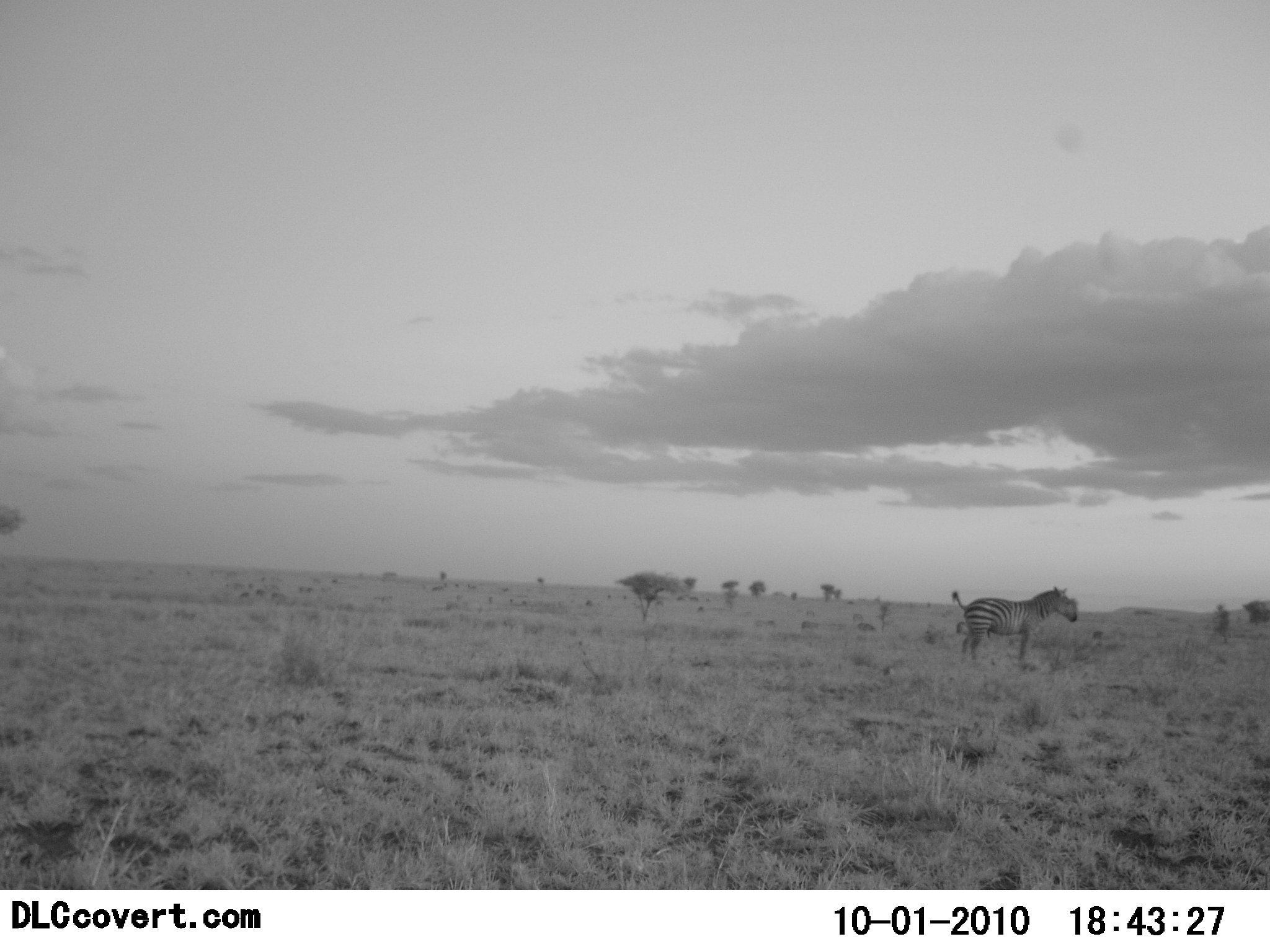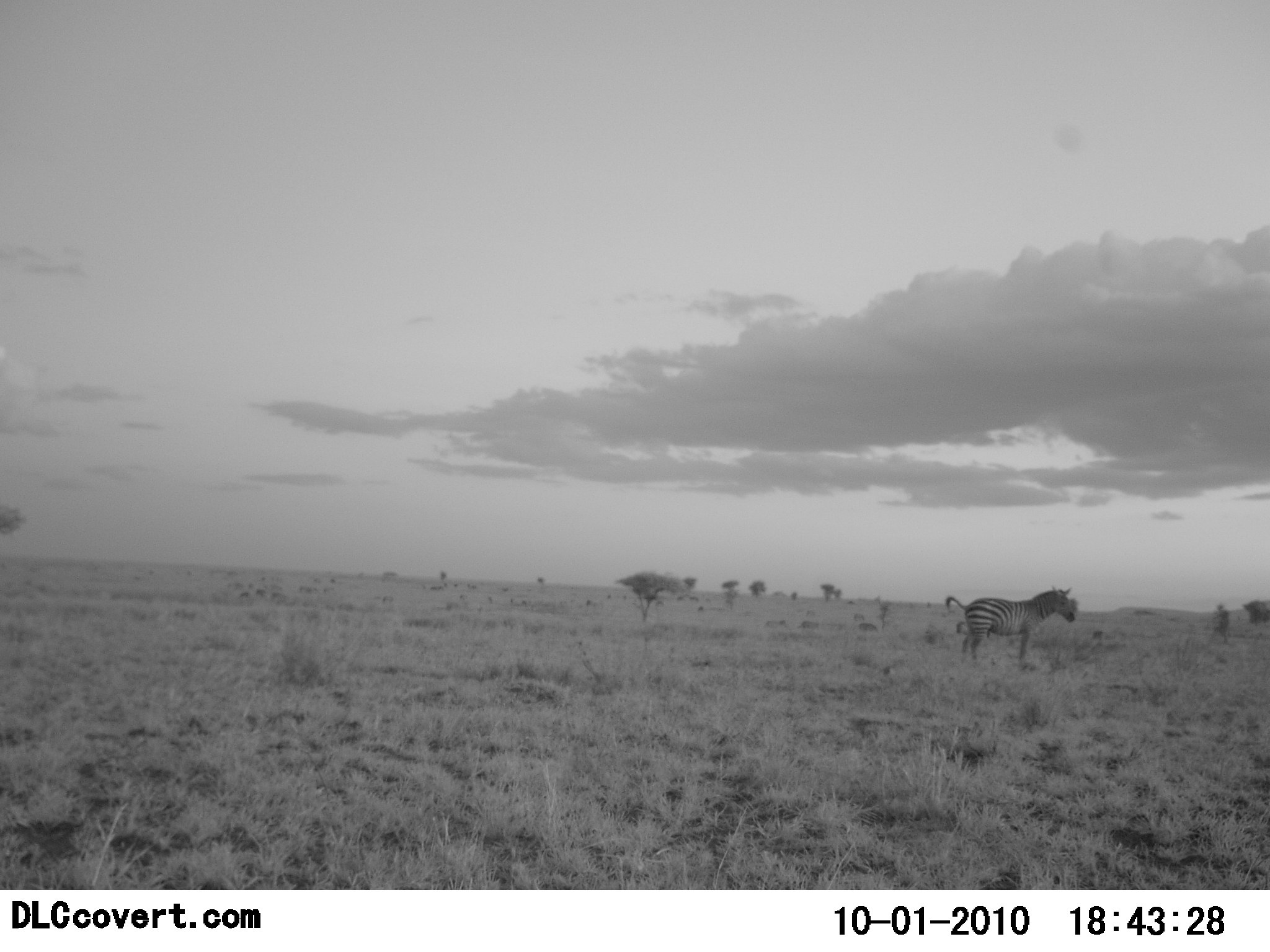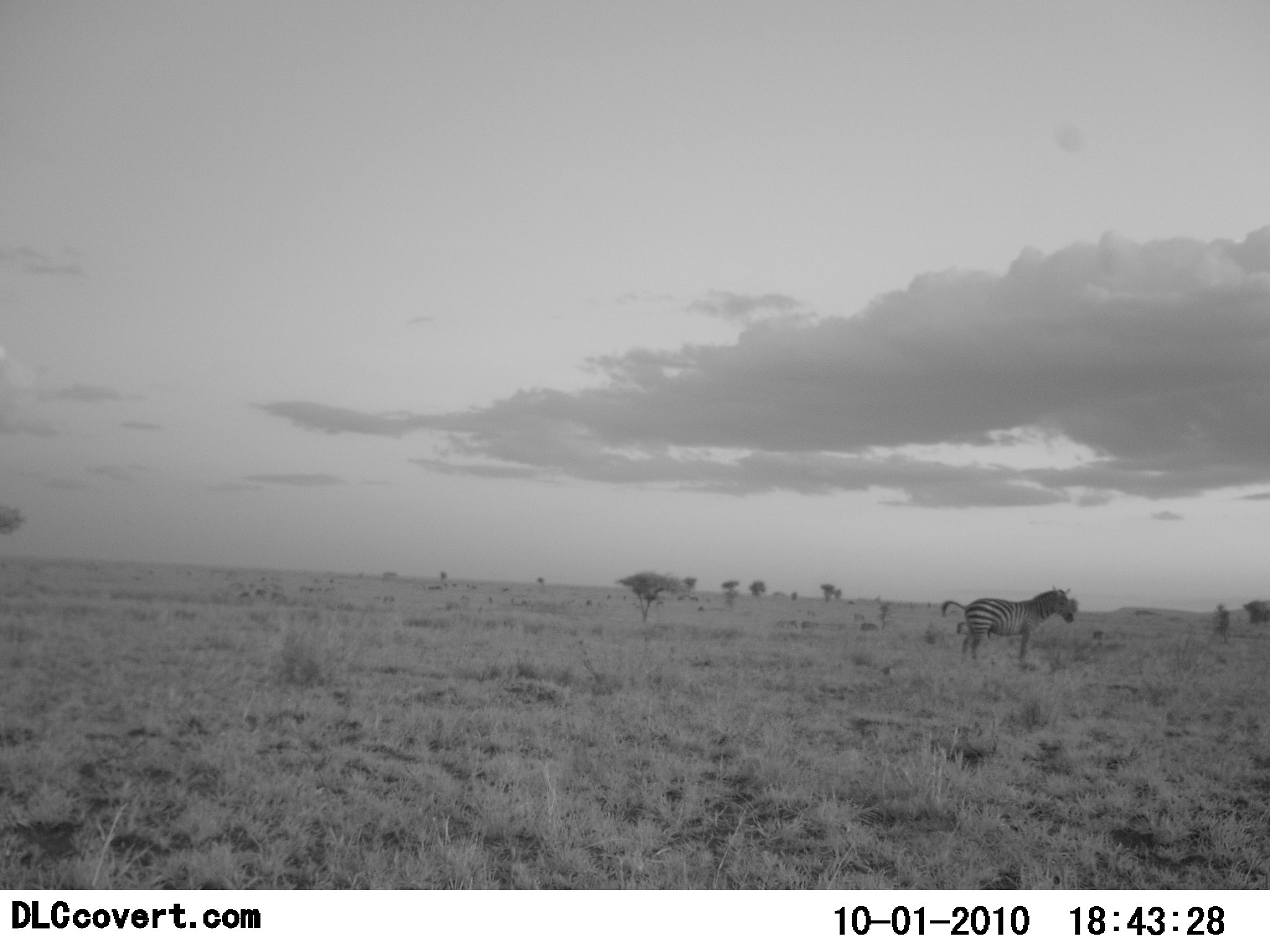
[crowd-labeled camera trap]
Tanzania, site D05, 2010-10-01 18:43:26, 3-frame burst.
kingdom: Animalia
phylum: Chordata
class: Mammalia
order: Perissodactyla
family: Equidae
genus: Equus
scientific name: Equus quagga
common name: plains zebra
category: zebra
Zebra (plains zebra) (Equus quagga), count 1. Behavior (volunteer vote fractions): standing 100%, resting 0%, moving 0%, interacting 0%. Young present (vote fraction): 0%. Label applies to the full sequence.